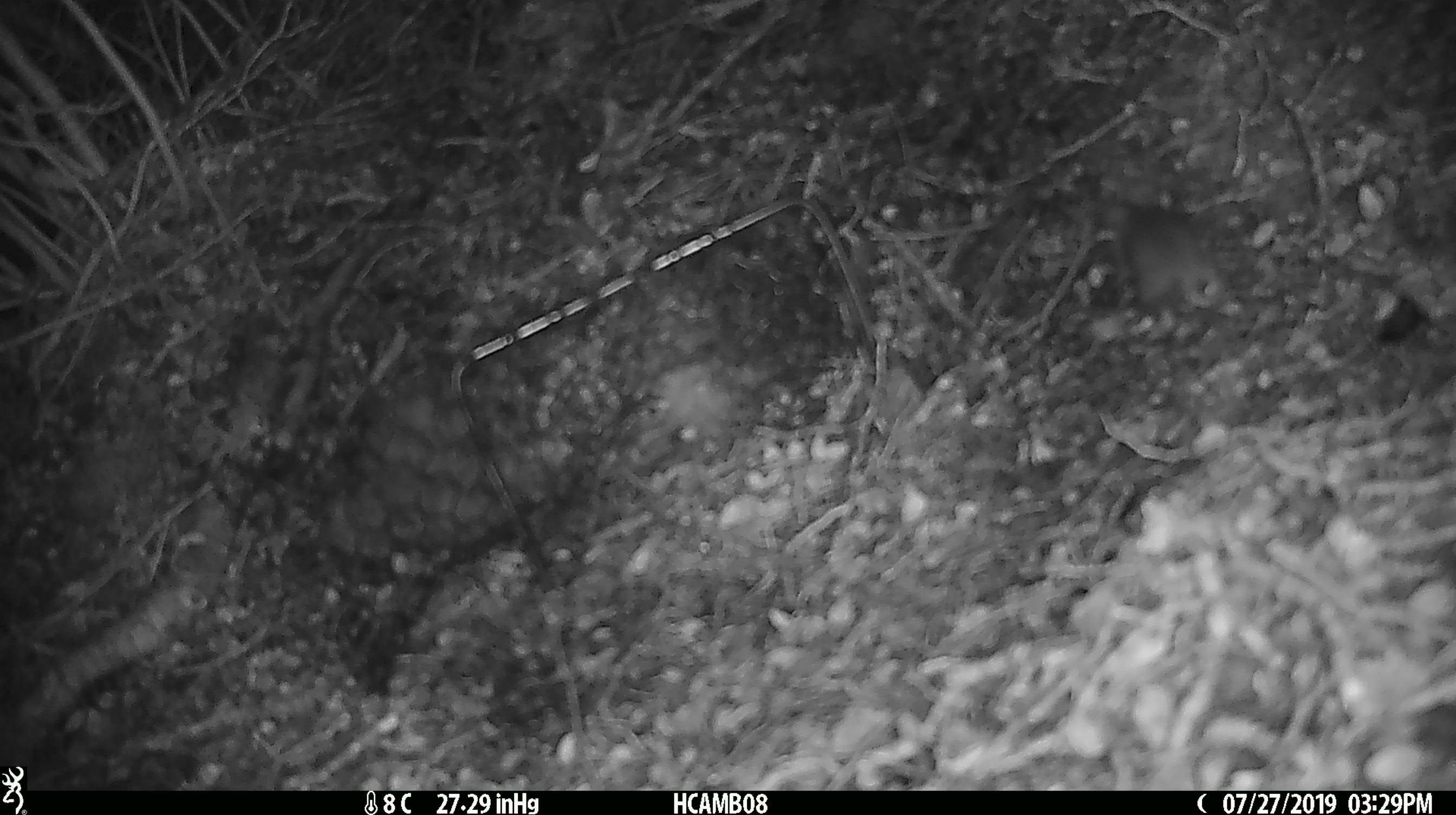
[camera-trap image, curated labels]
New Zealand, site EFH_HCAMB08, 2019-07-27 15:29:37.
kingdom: Animalia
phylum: Chordata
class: Mammalia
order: Rodentia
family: Muridae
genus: Mus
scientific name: Mus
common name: mouse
Mouse (Mus).